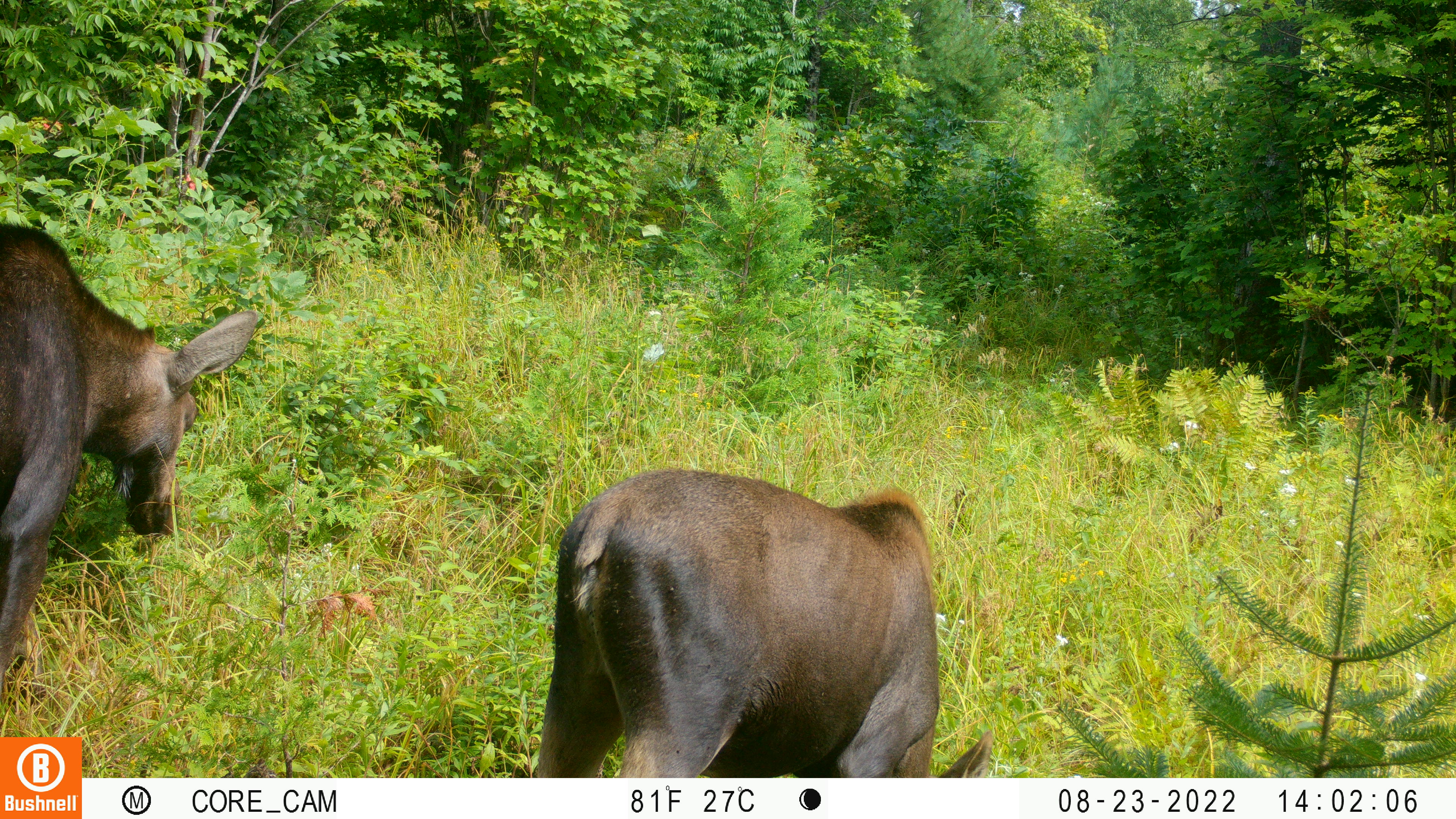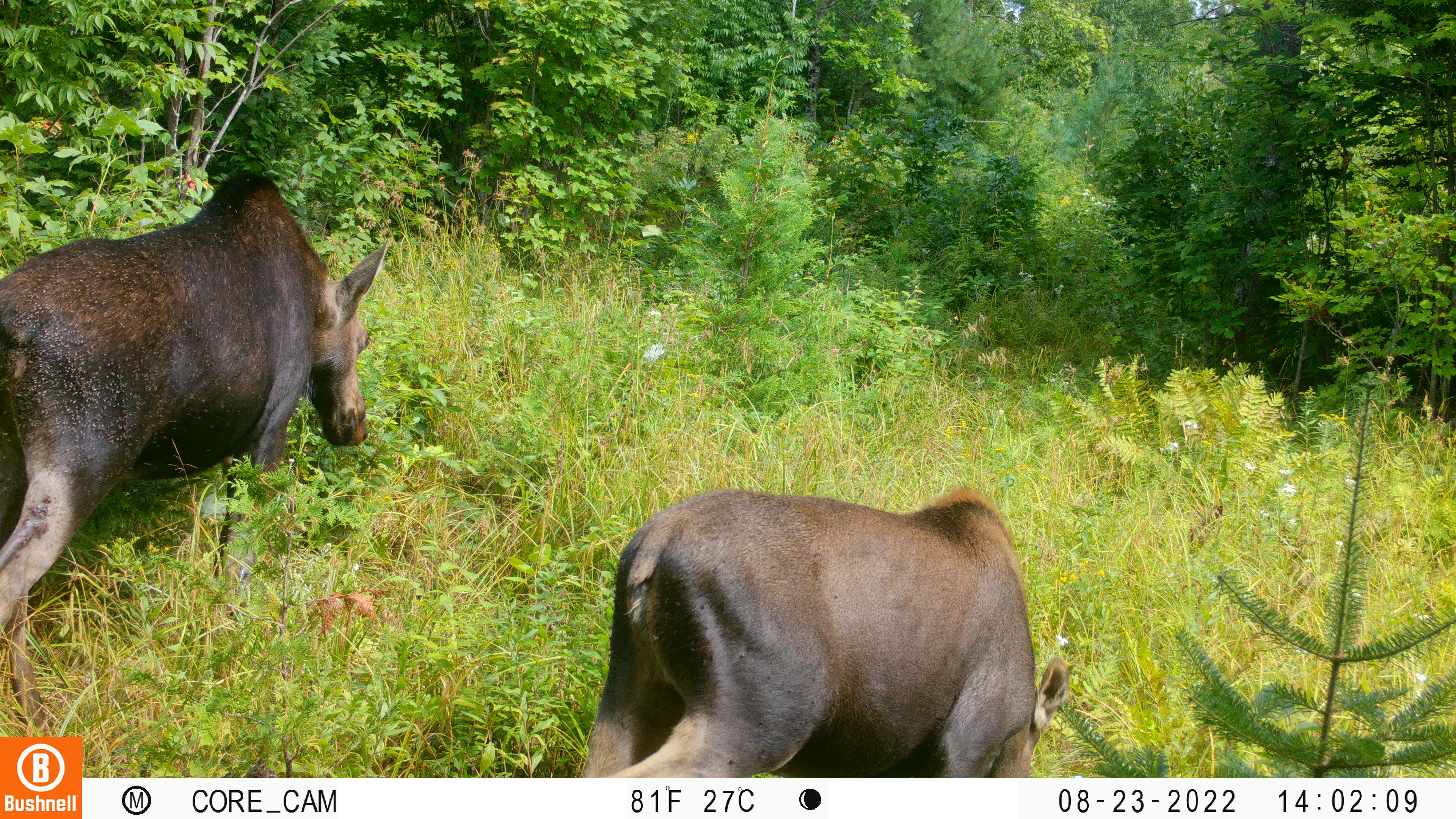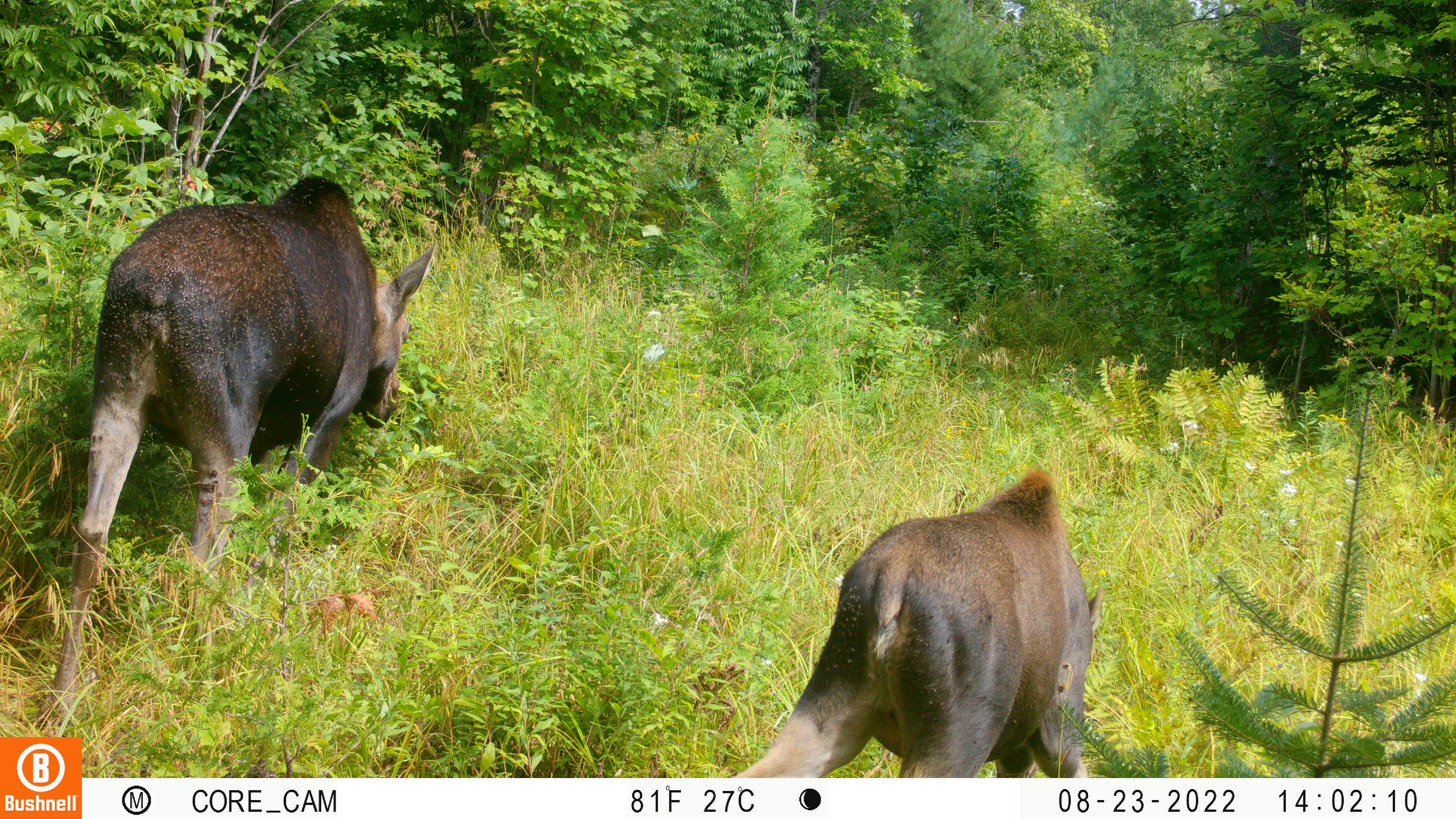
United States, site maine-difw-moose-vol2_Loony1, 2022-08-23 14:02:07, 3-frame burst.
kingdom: Animalia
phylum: Chordata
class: Mammalia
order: Artiodactyla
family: Cervidae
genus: Alces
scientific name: Alces alces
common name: moose